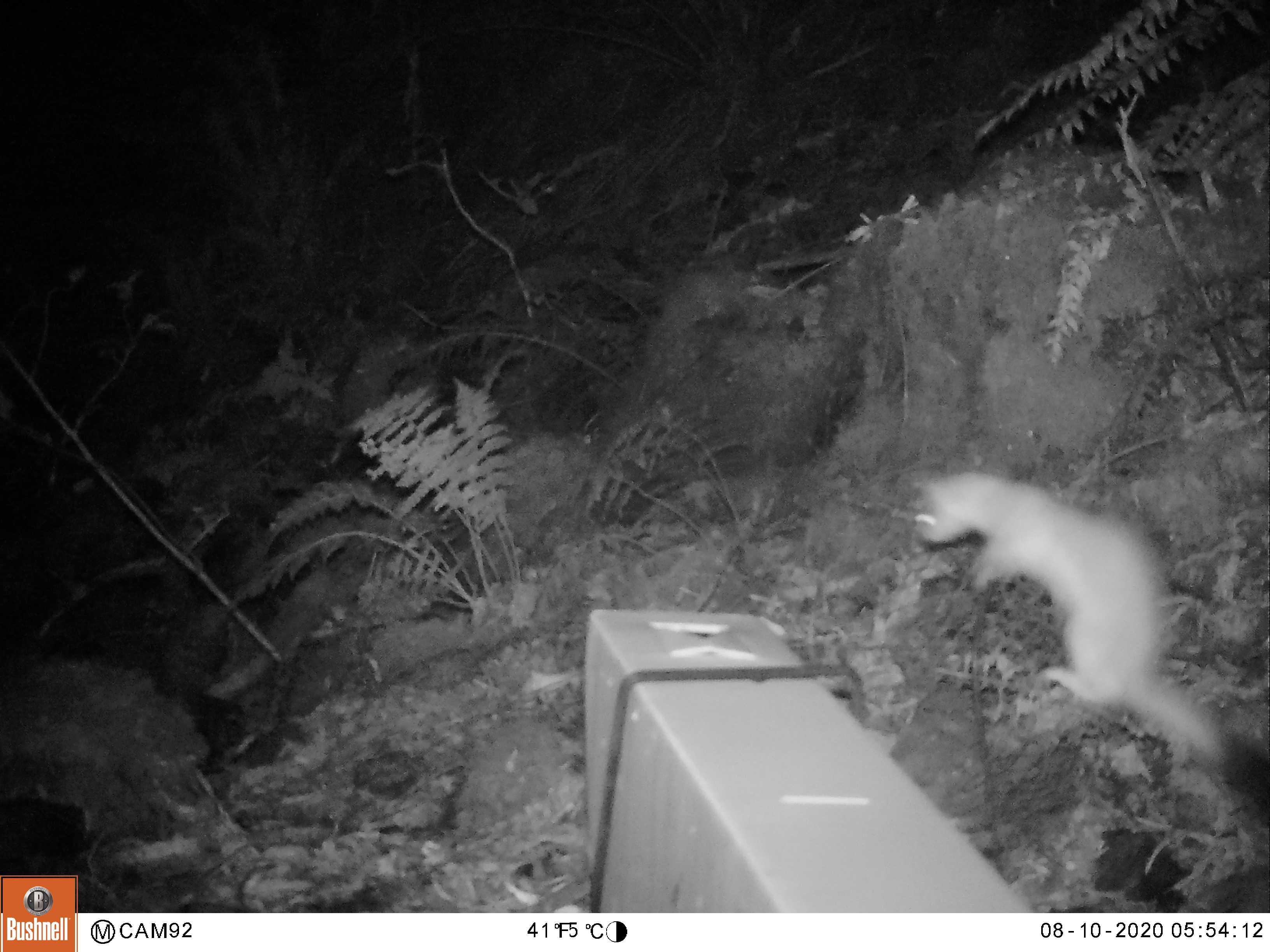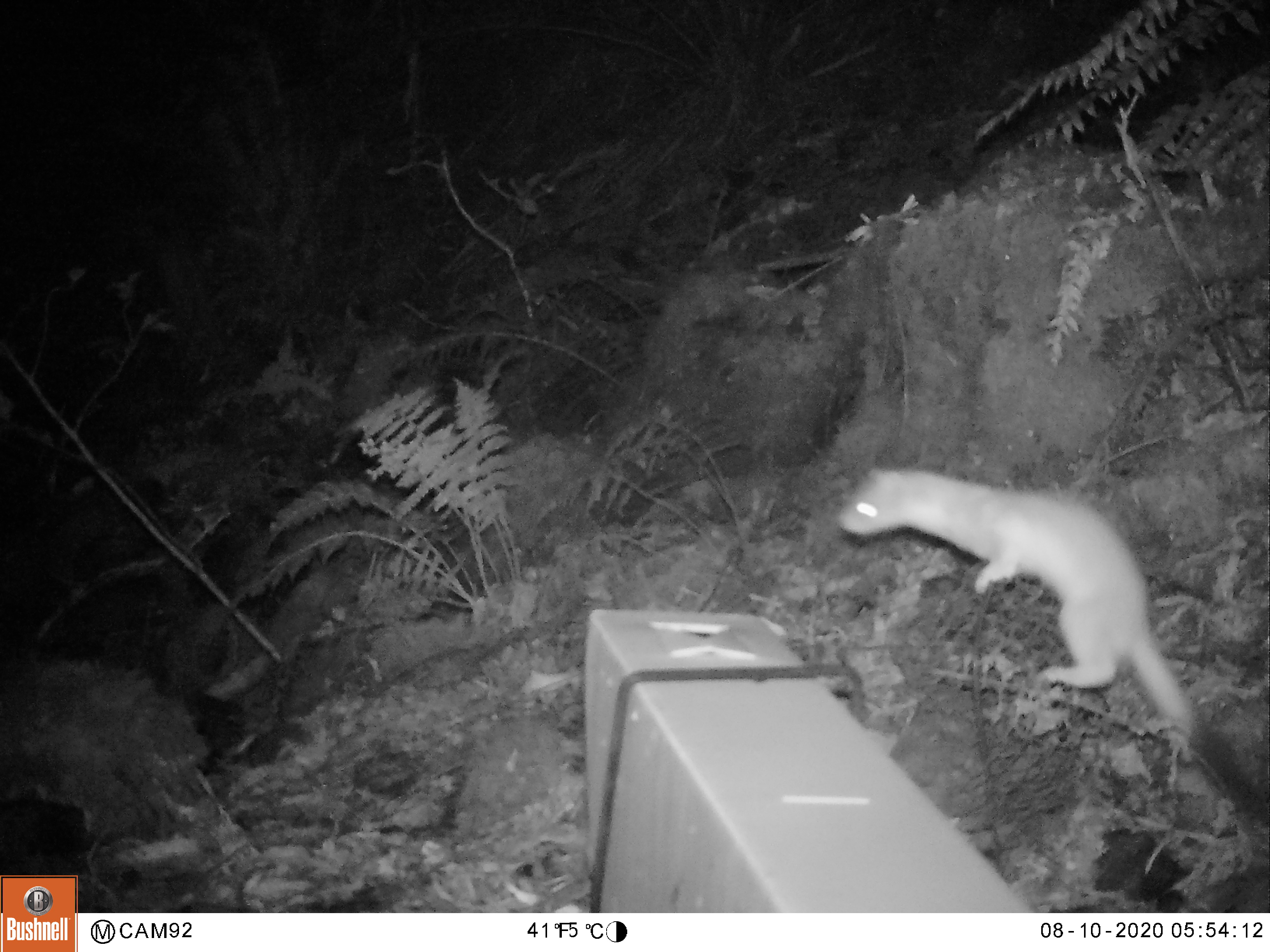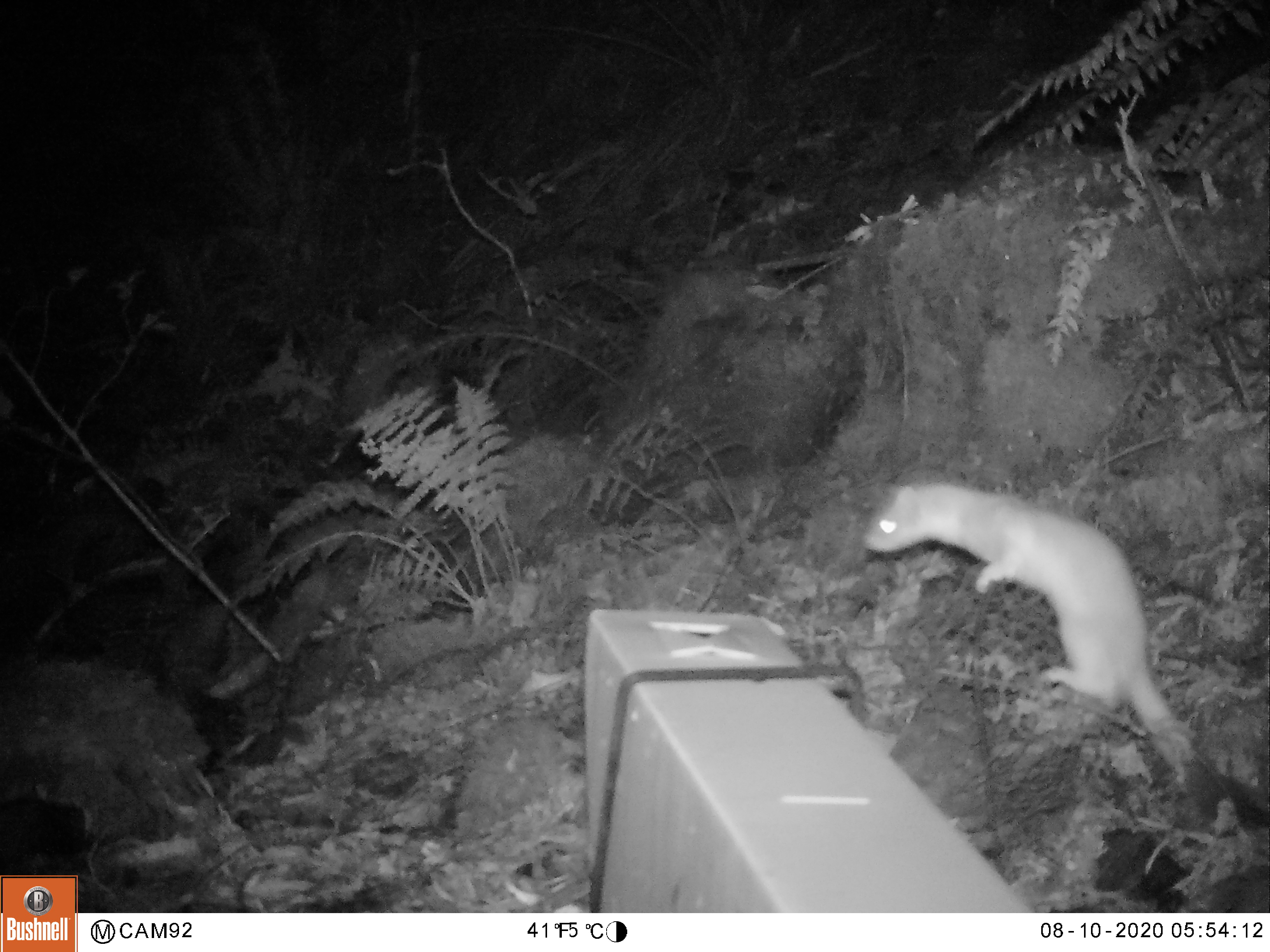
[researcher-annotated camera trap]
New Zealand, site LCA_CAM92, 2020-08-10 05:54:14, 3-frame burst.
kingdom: Animalia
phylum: Chordata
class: Mammalia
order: Carnivora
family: Mustelidae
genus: Mustela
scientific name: Mustela erminea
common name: stoat